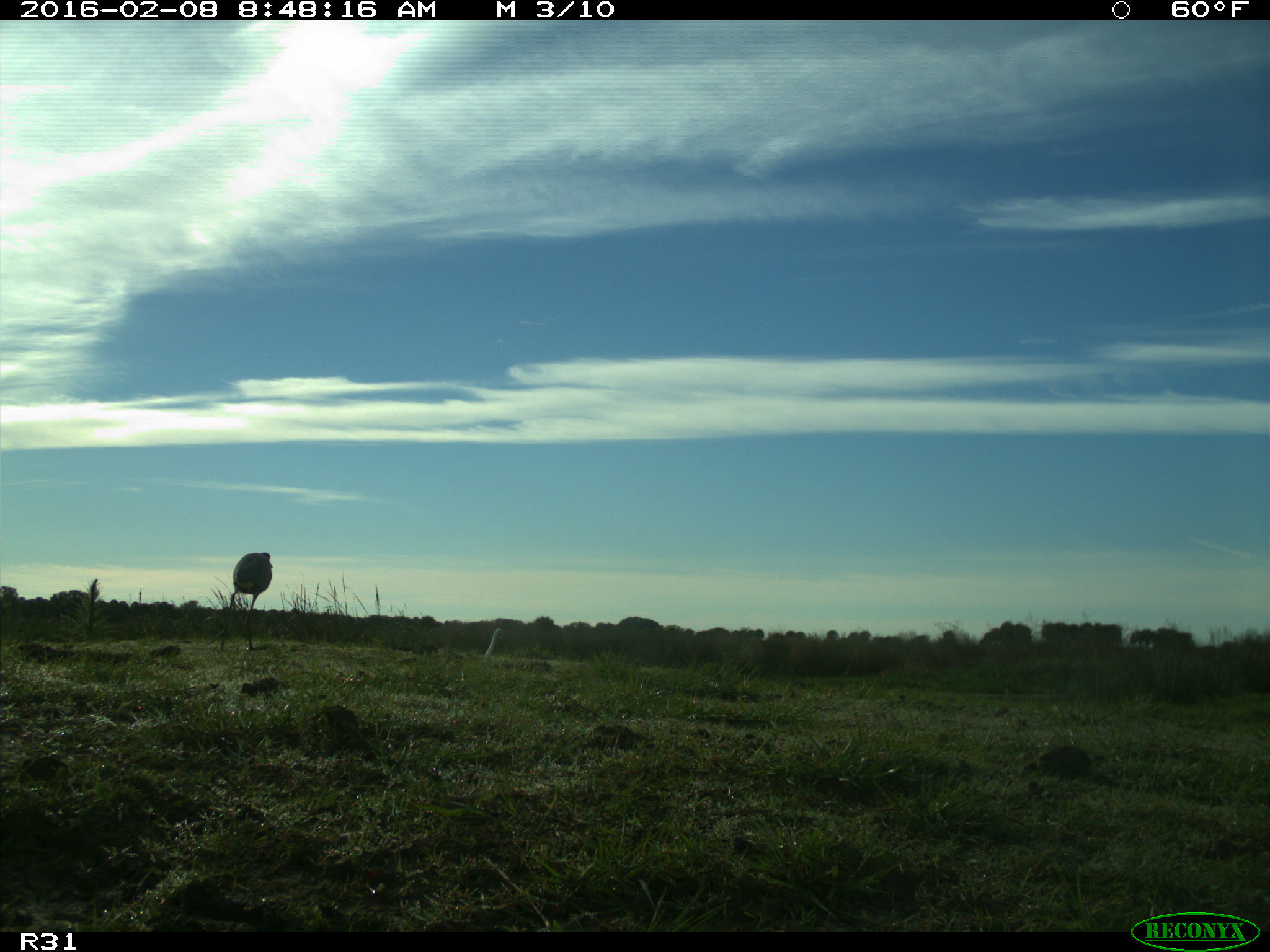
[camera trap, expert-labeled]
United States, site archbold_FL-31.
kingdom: Animalia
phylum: Chordata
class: Aves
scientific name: Aves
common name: birds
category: unidentified bird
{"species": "unidentified bird (birds) (Aves)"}